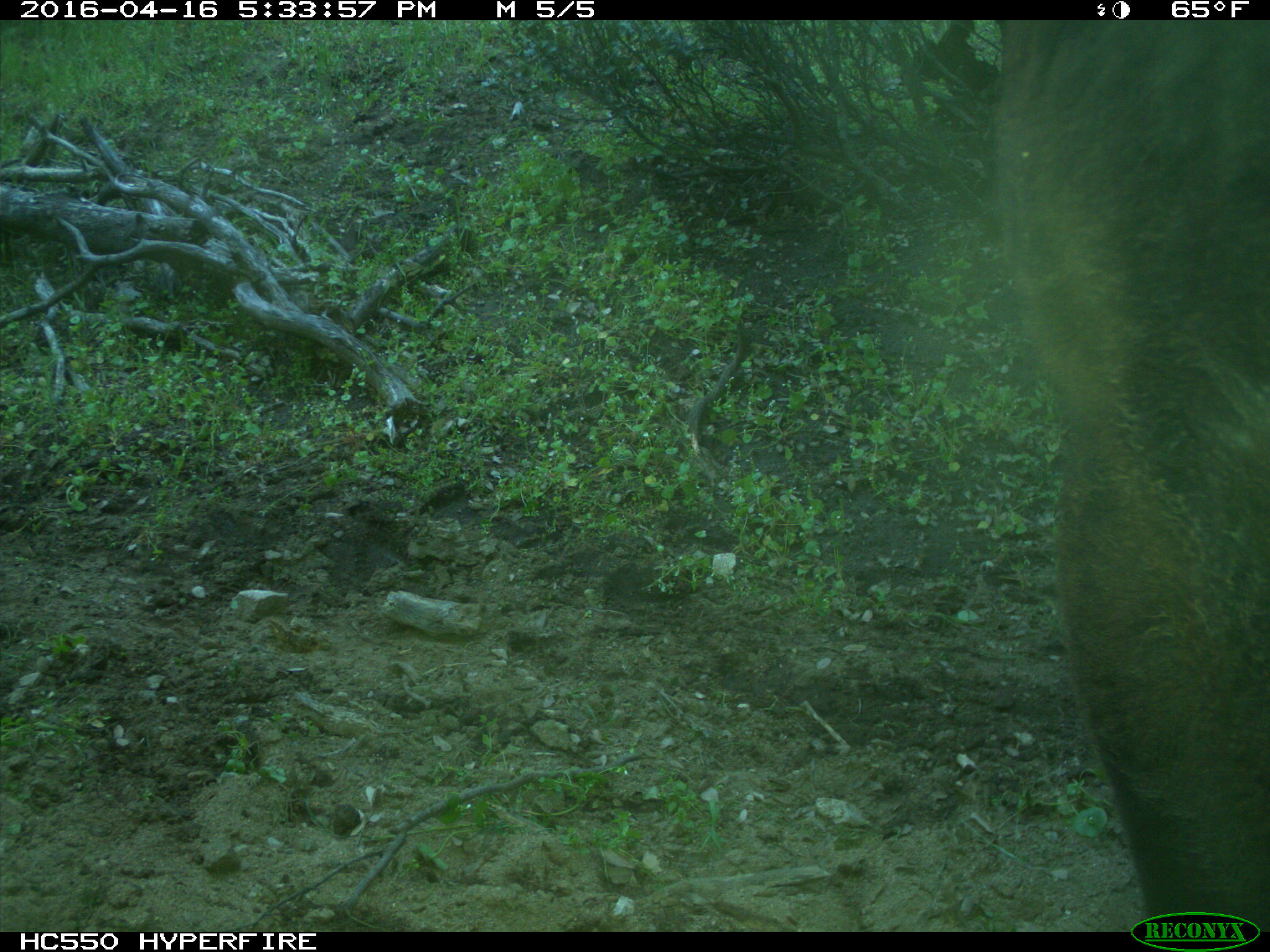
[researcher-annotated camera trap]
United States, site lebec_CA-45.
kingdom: Animalia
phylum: Chordata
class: Mammalia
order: Artiodactyla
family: Bovidae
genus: Bos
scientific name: Bos taurus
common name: domestic cow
Bos taurus (domestic cow).